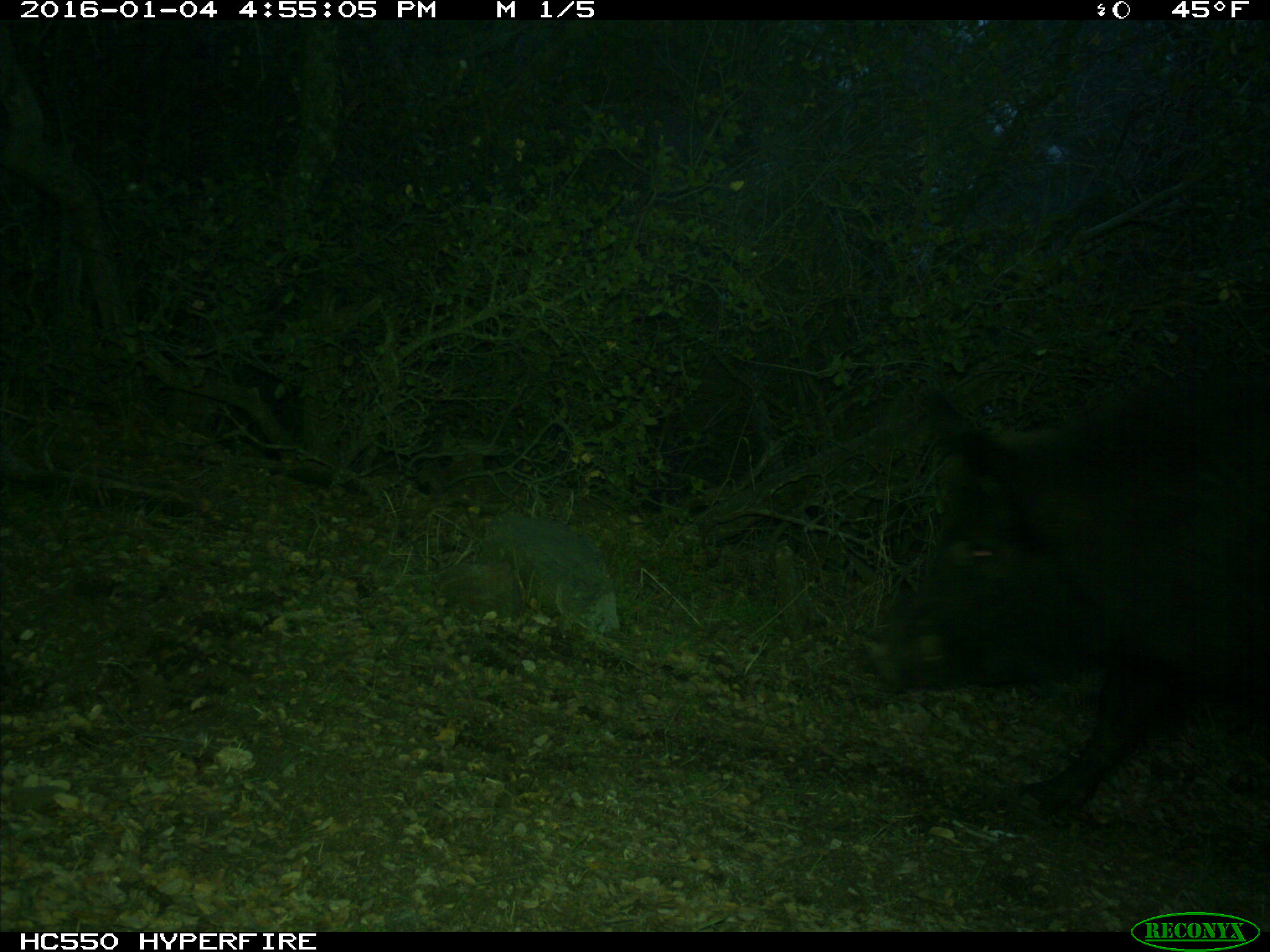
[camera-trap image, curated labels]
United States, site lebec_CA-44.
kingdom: Animalia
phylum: Chordata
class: Mammalia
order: Artiodactyla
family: Suidae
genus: Sus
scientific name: Sus scrofa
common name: wild boar